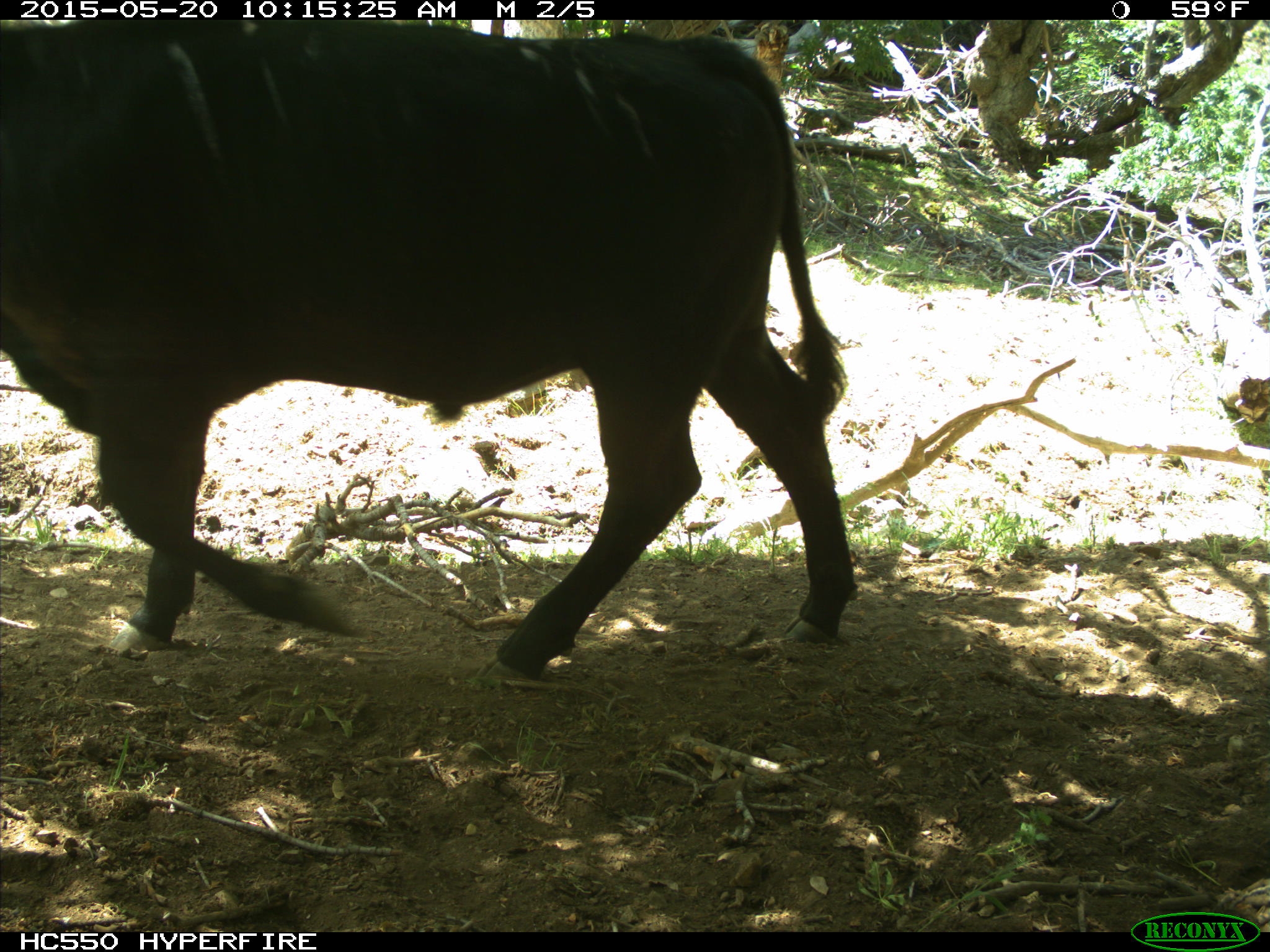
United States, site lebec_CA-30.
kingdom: Animalia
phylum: Chordata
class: Mammalia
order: Artiodactyla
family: Bovidae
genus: Bos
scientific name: Bos taurus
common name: domestic cow